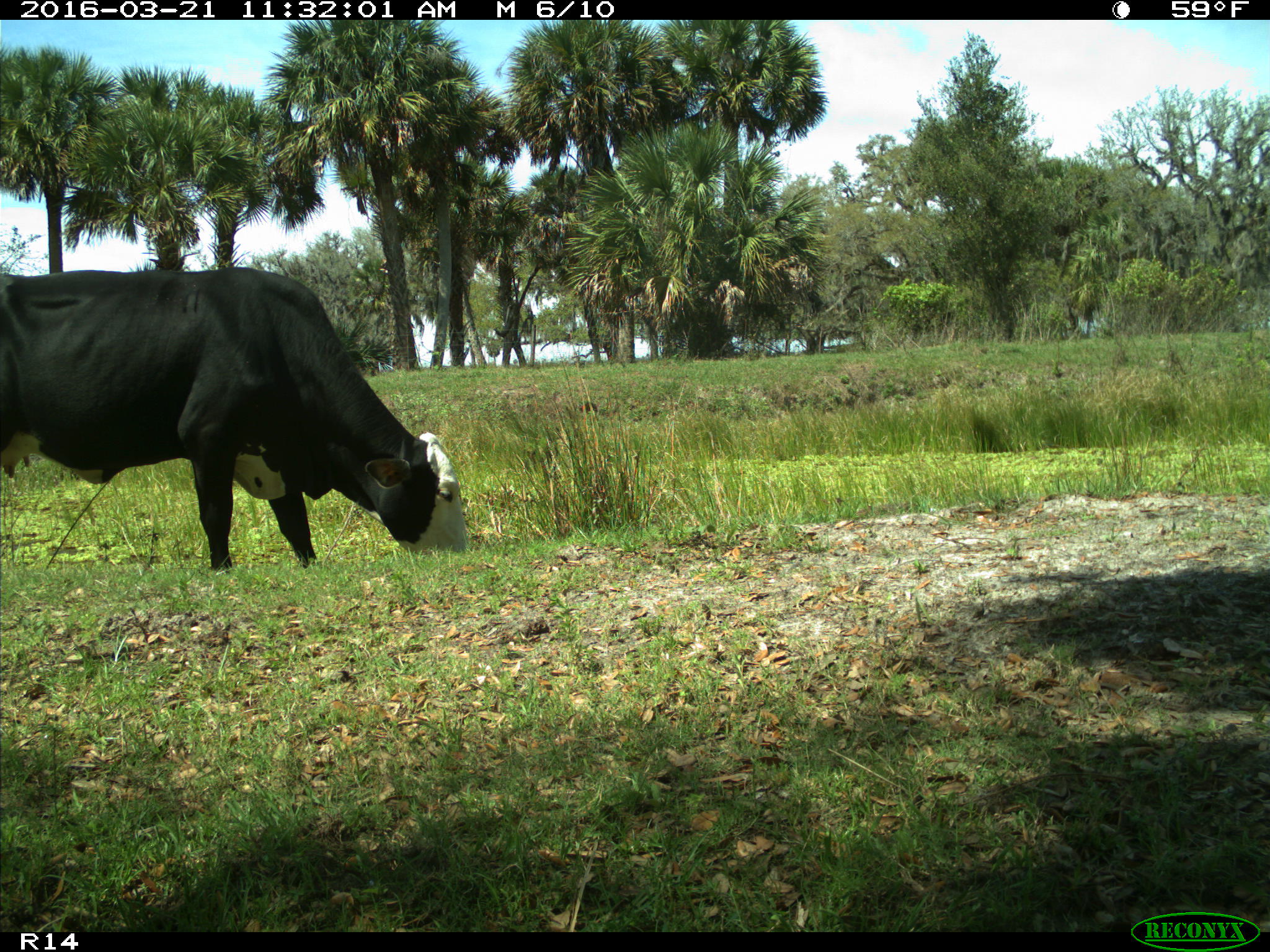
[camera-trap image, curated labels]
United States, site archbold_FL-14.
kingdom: Animalia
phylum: Chordata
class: Mammalia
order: Artiodactyla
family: Bovidae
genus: Bos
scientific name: Bos taurus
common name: domestic cow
Bos taurus (domestic cow).